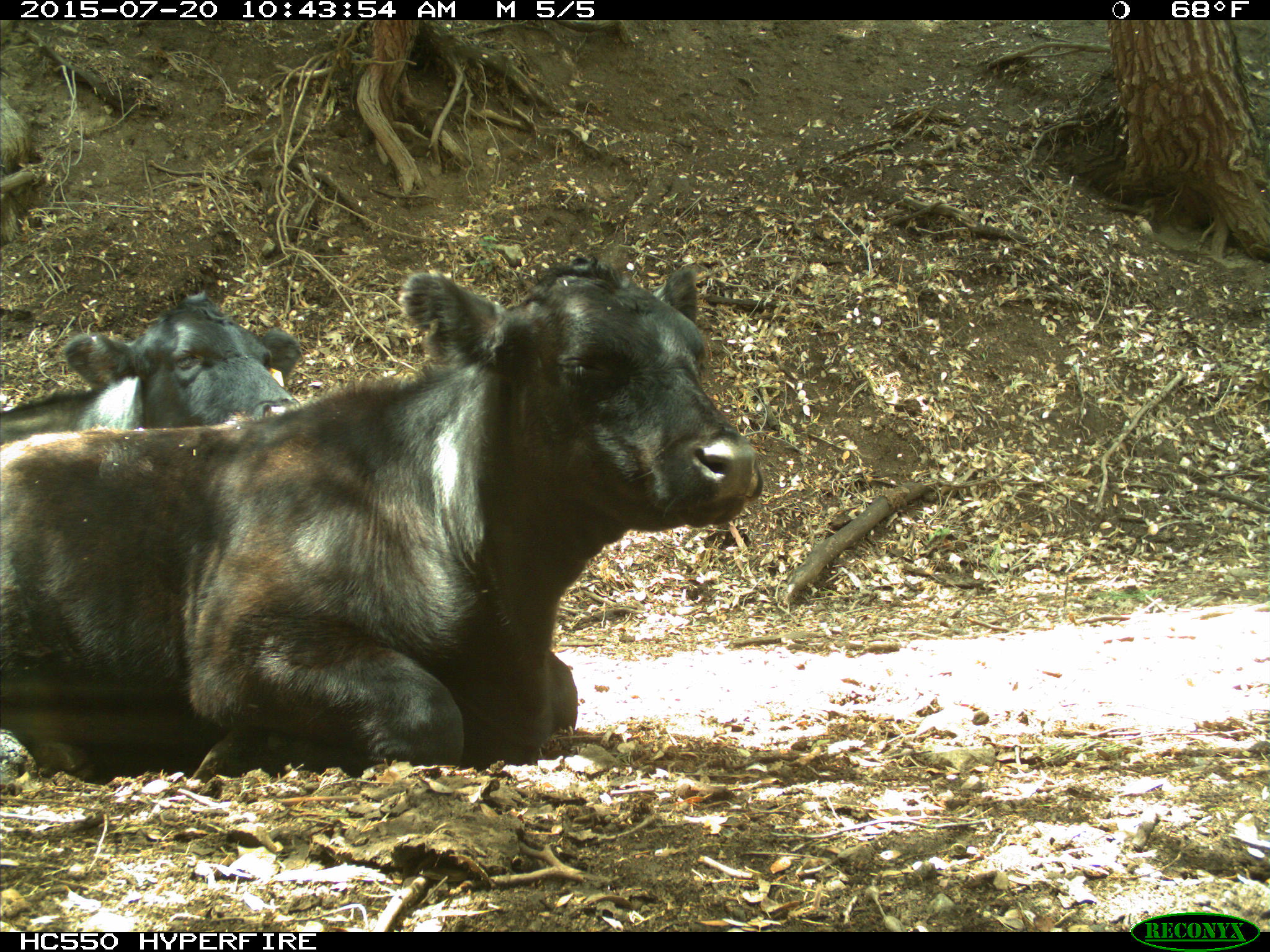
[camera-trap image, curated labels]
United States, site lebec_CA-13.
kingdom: Animalia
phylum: Chordata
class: Mammalia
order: Artiodactyla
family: Bovidae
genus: Bos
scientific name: Bos taurus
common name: domestic cow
Bos taurus (domestic cow).